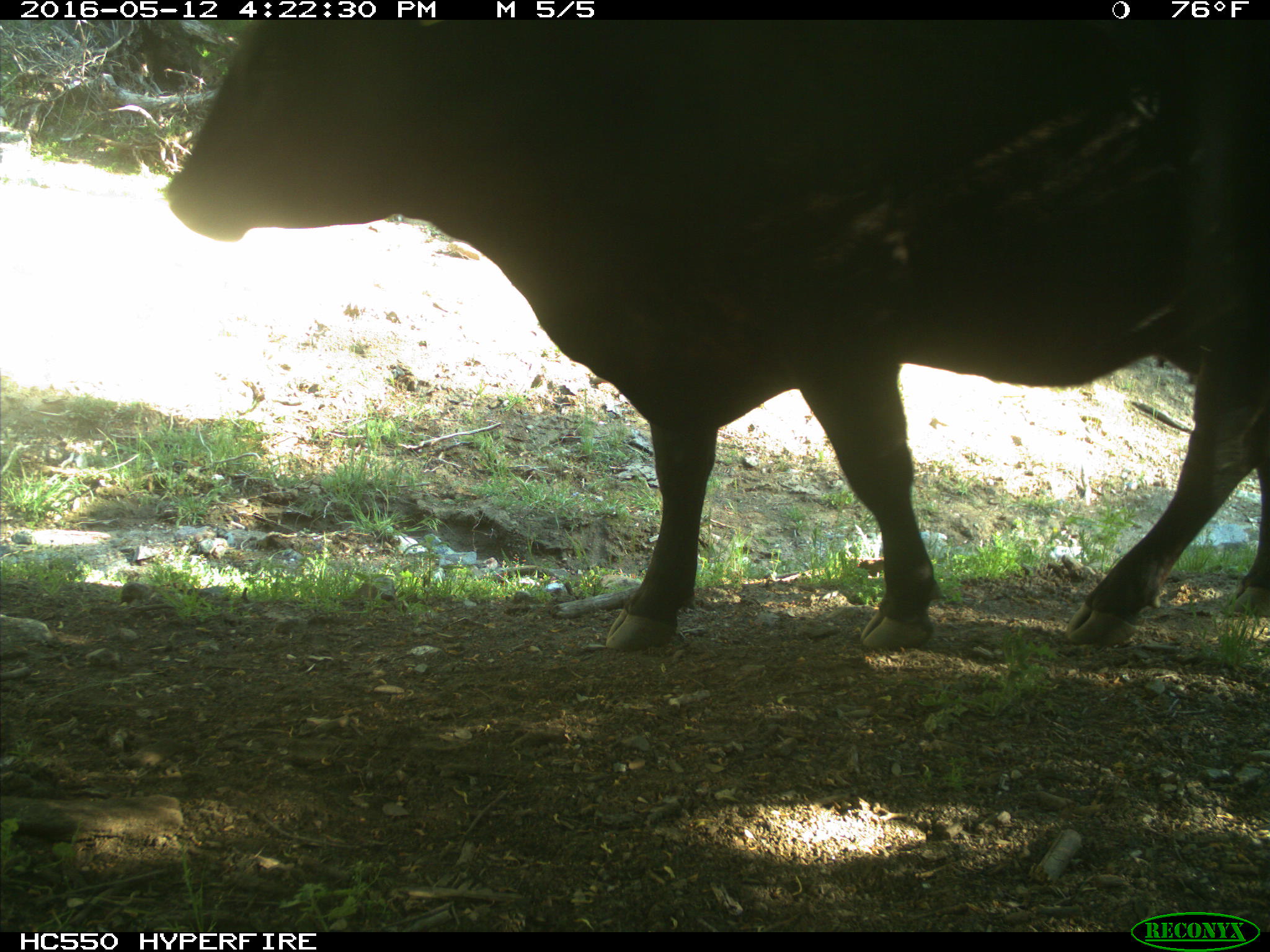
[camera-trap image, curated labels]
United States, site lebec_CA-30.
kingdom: Animalia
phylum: Chordata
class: Mammalia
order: Artiodactyla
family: Bovidae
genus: Bos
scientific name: Bos taurus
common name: domestic cow